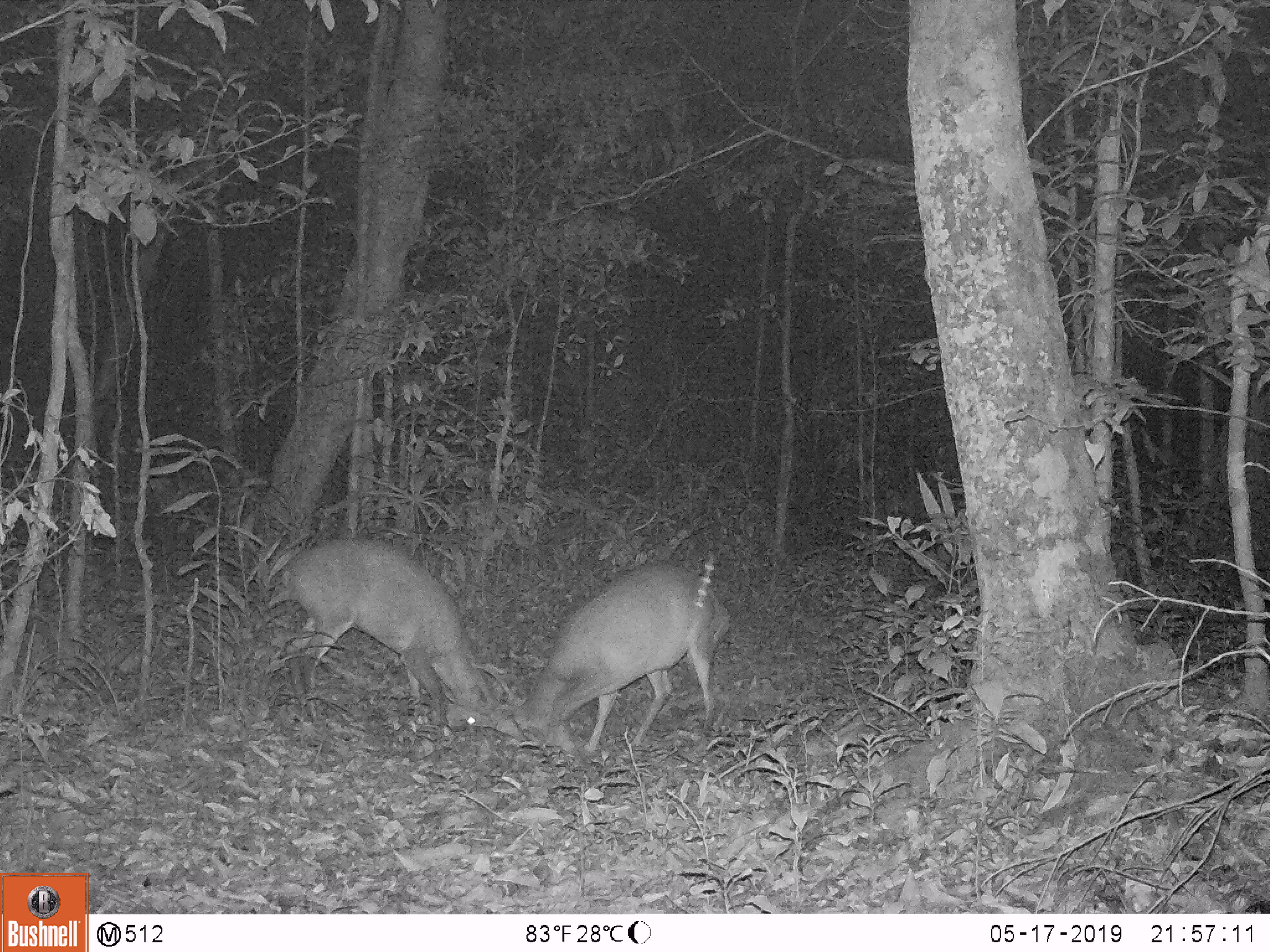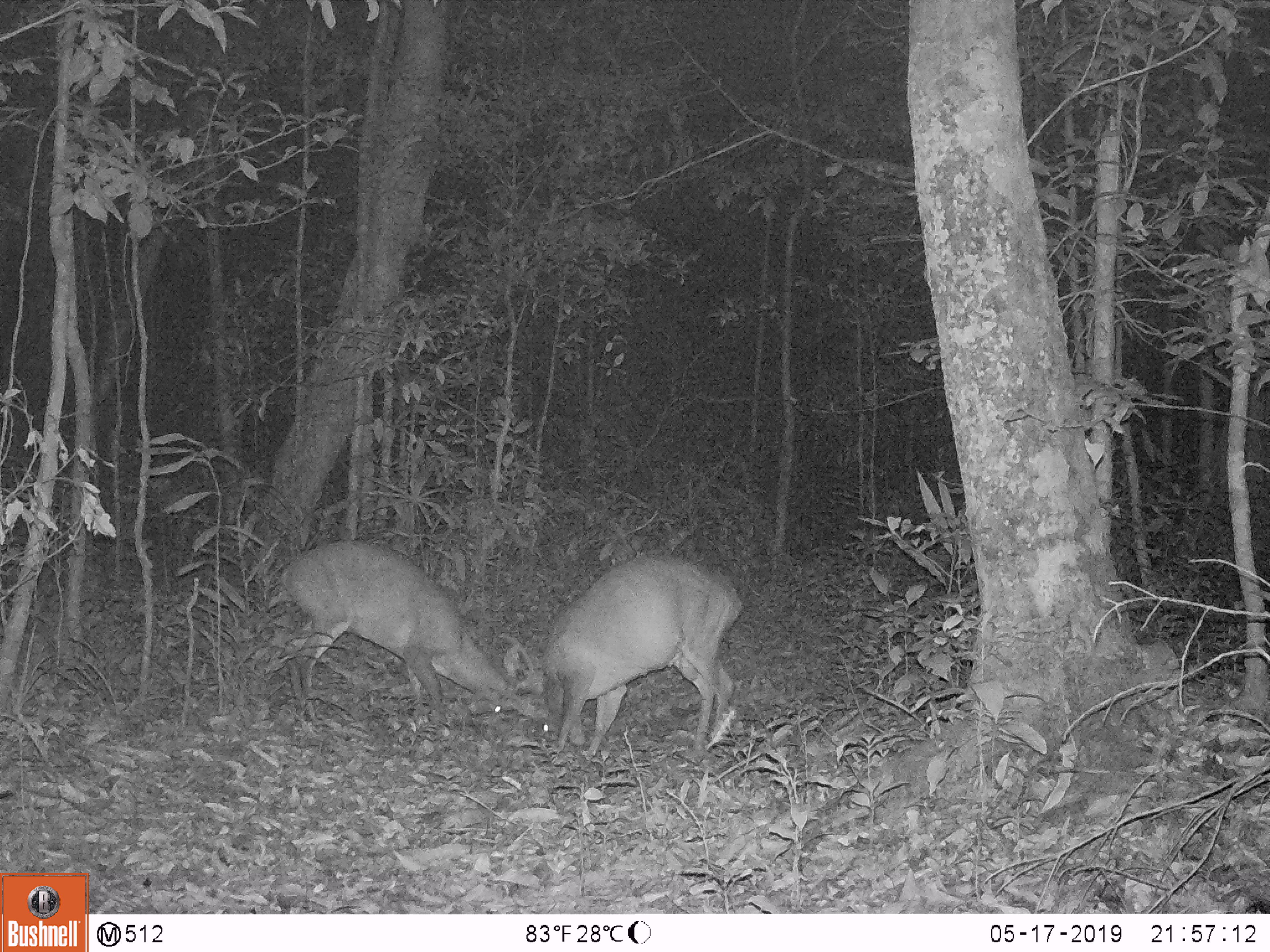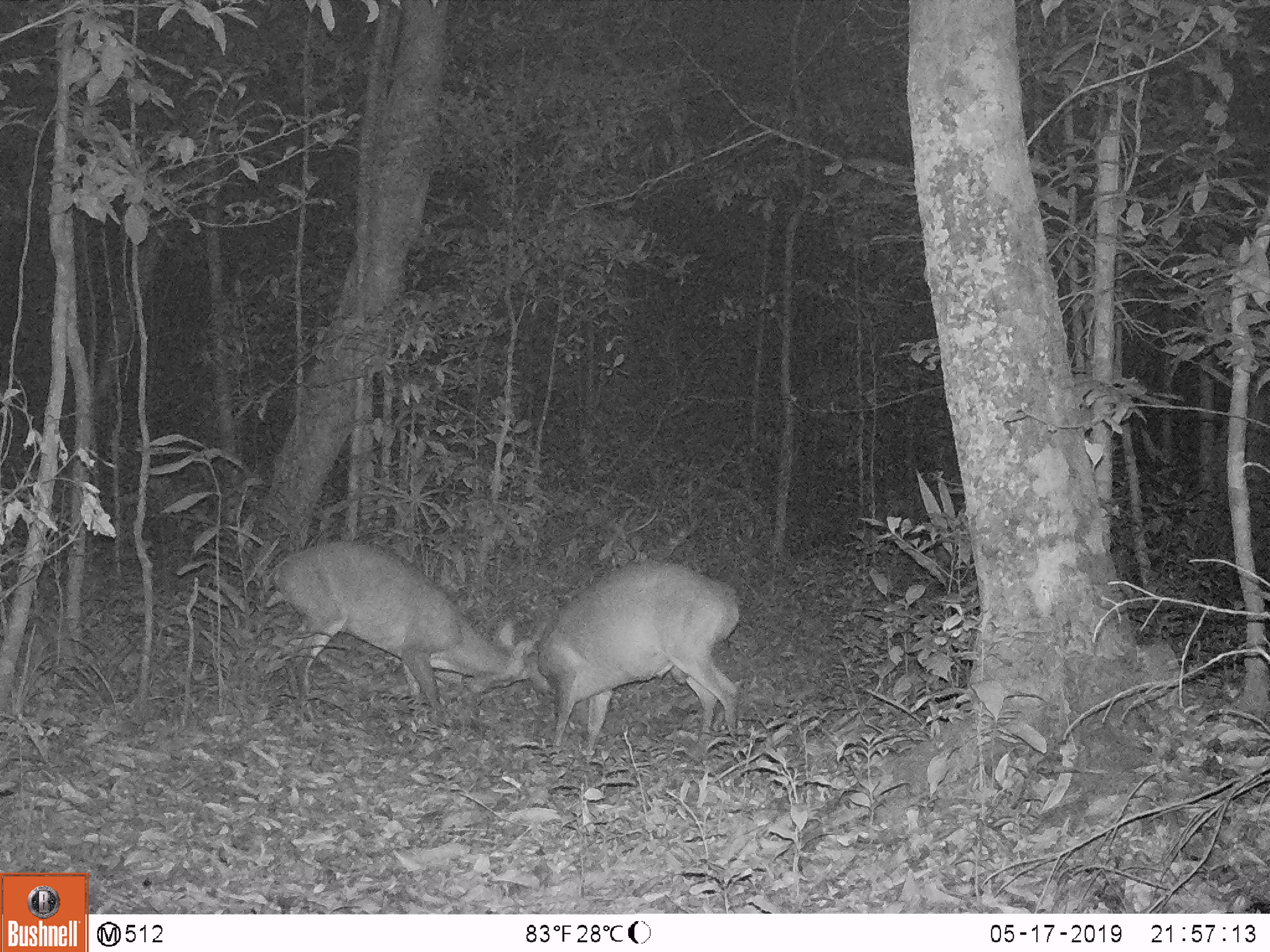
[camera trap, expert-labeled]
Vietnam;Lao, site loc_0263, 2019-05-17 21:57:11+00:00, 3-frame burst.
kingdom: Animalia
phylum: Chordata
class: Mammalia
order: Artiodactyla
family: Cervidae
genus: Muntiacus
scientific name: Muntiacus vuquangensis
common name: large-antlered muntjac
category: large antlered muntjac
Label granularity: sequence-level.